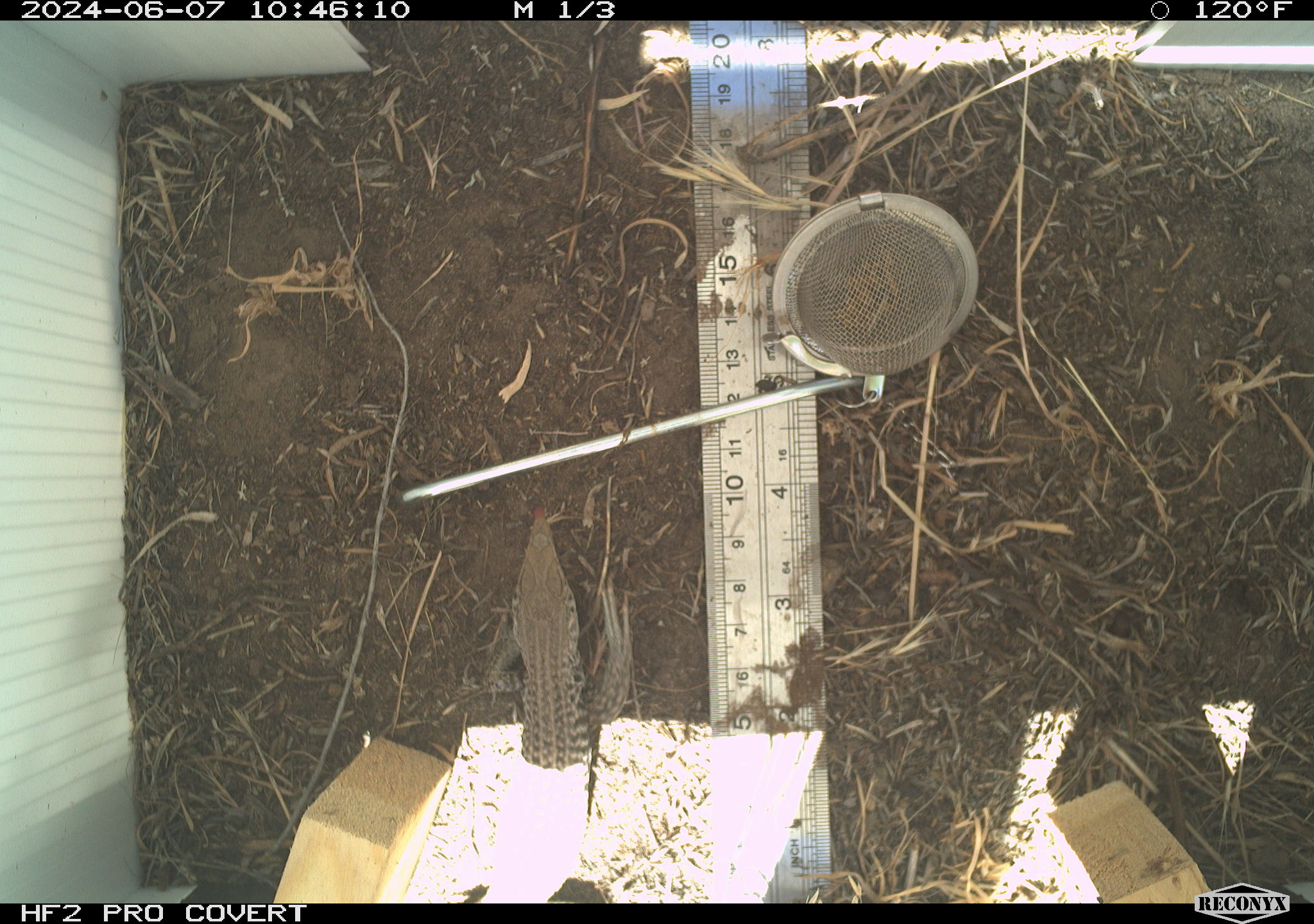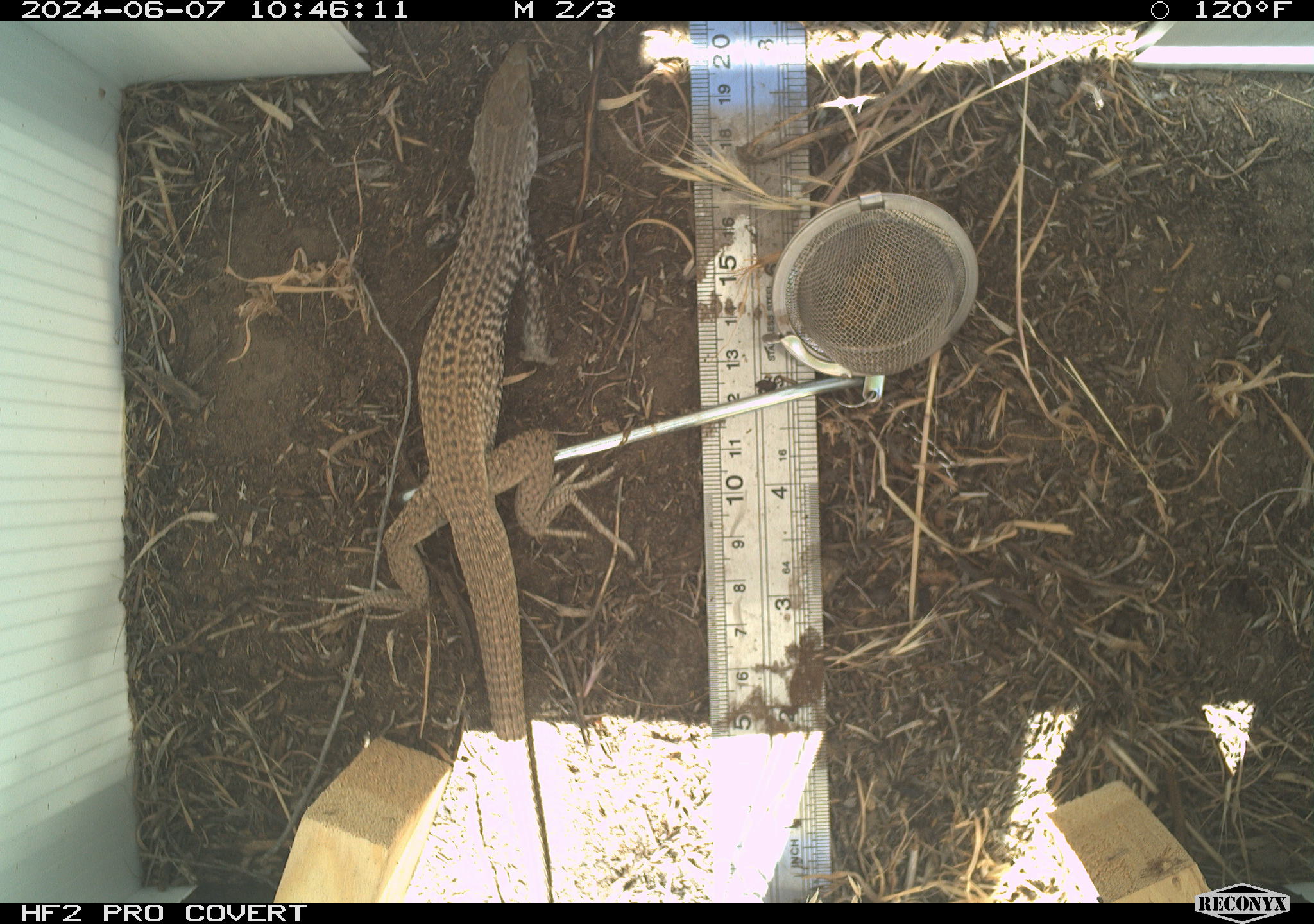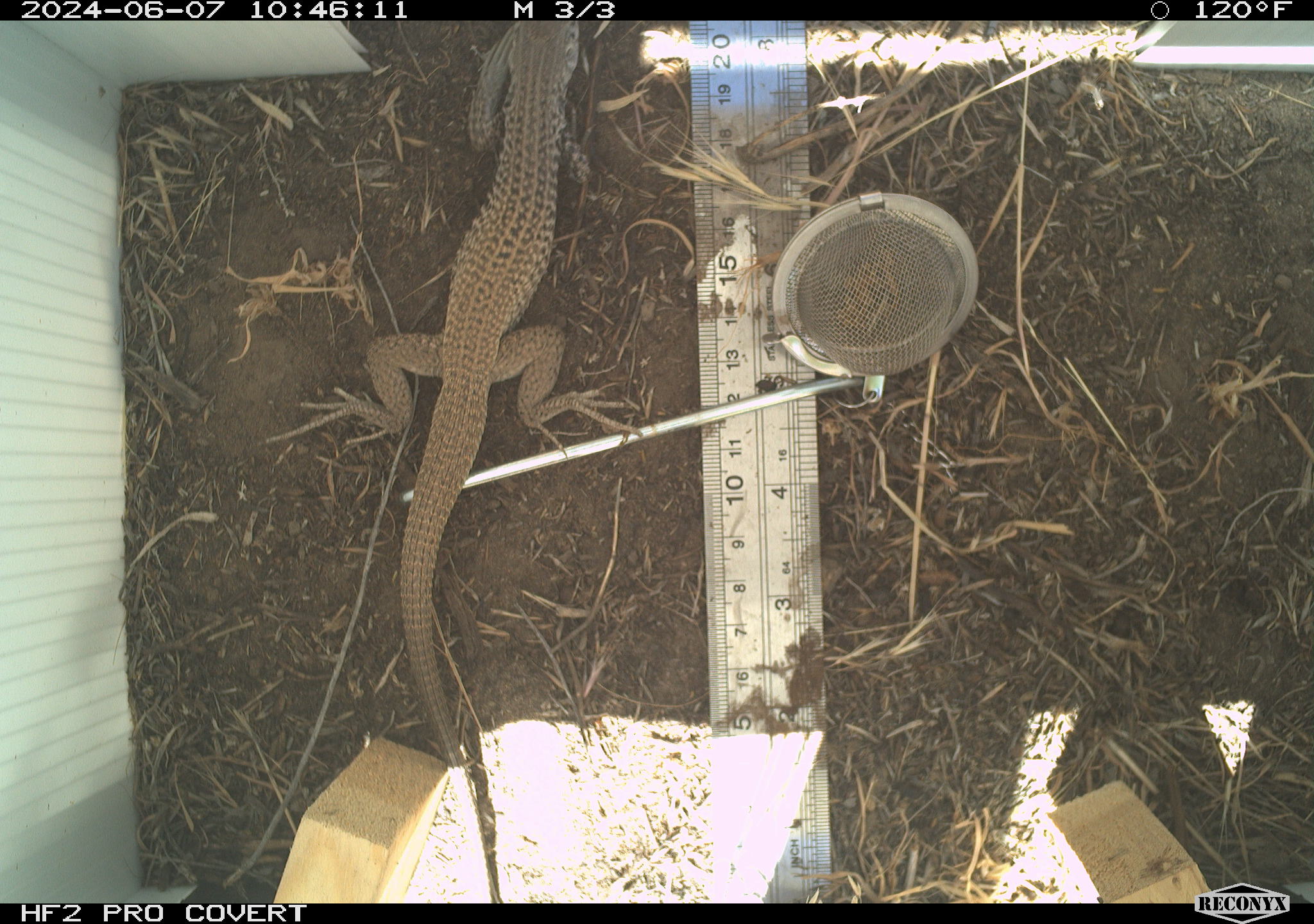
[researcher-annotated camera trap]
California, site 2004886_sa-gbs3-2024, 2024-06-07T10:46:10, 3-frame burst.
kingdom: Animalia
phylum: Chordata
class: Reptilia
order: Squamata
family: Teiidae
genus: Aspidoscelis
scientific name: Aspidoscelis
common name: whiptail lizards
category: aspidoscelis species